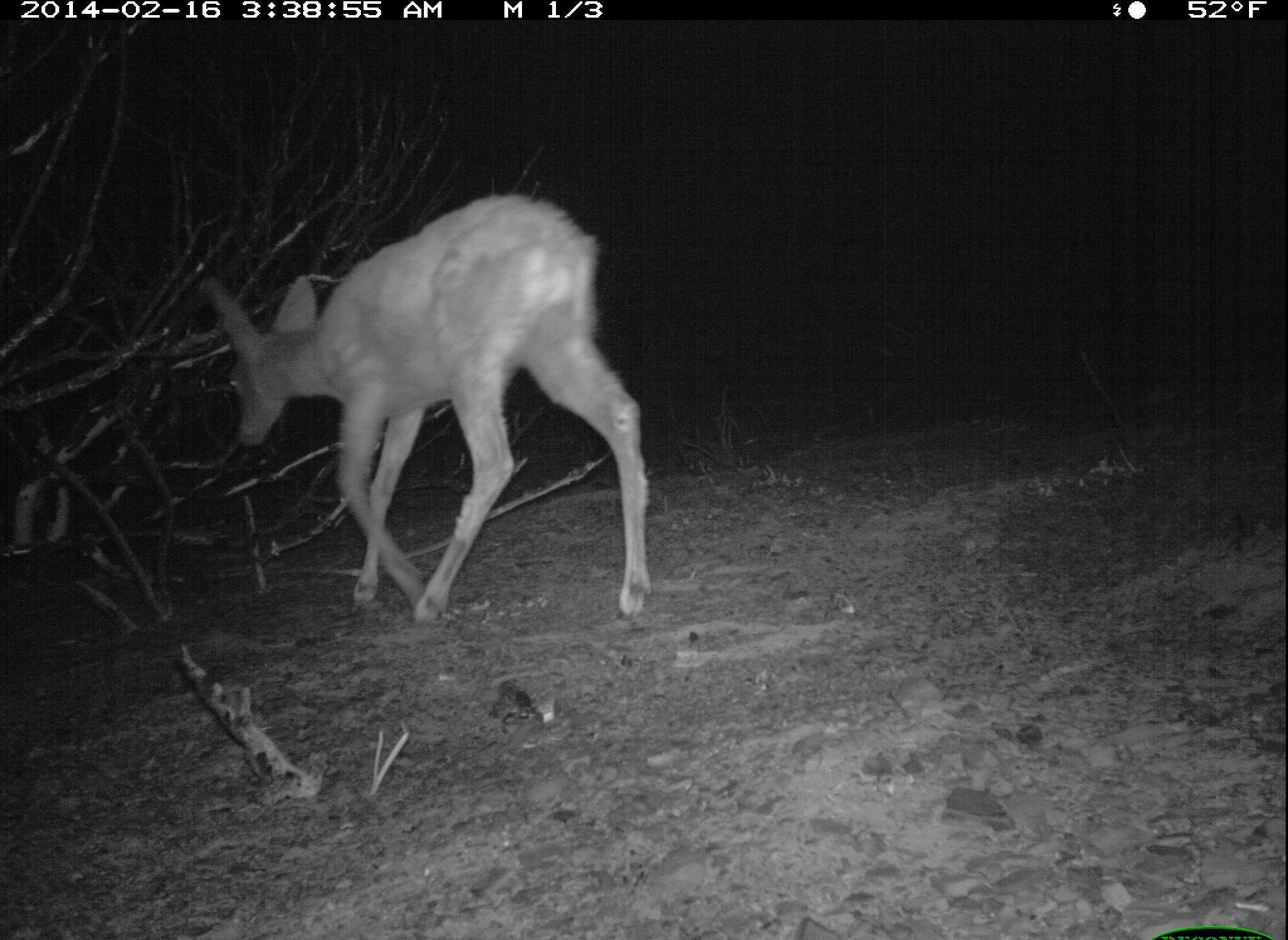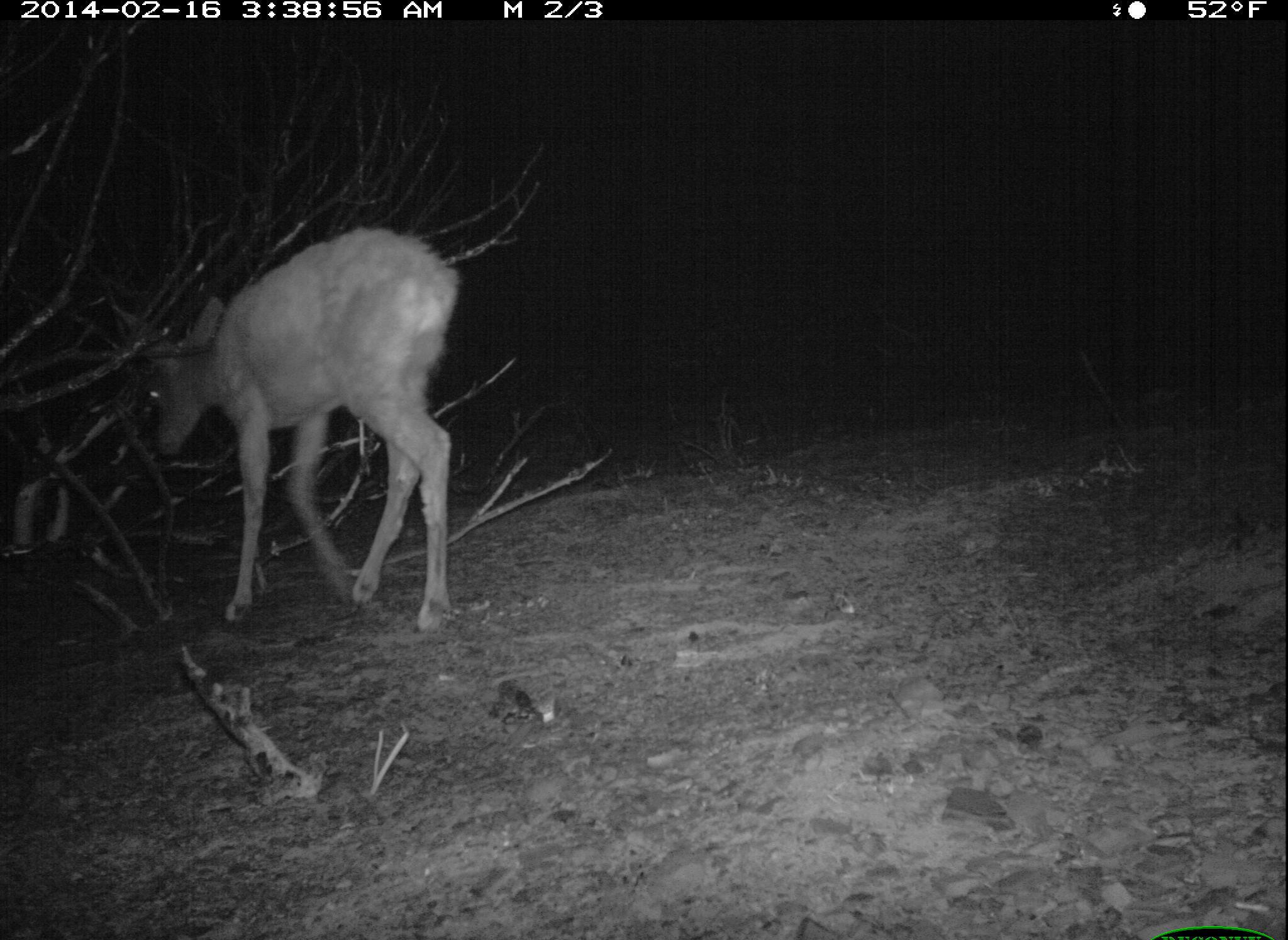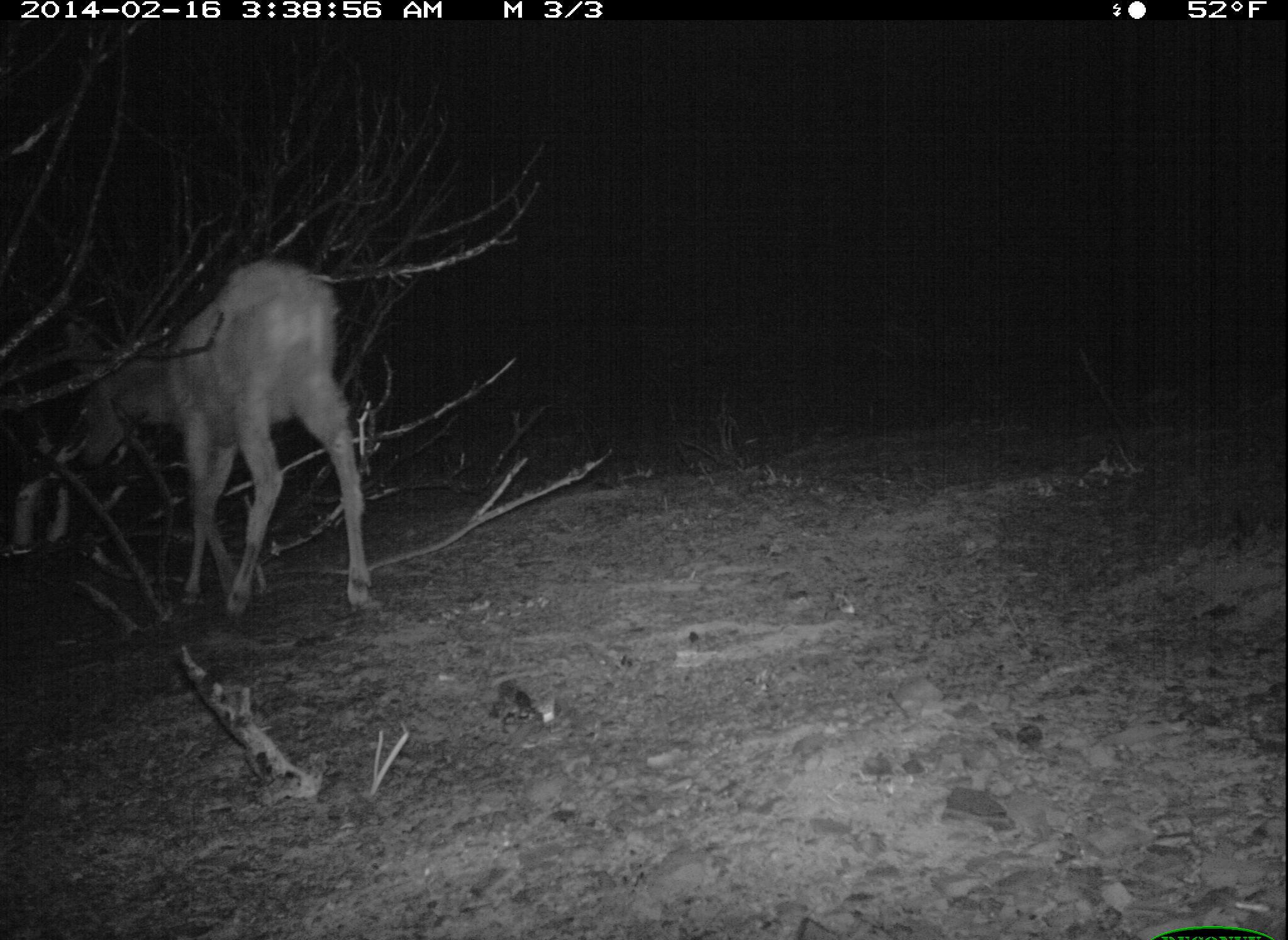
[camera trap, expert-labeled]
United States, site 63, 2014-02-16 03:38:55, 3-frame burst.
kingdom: Animalia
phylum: Chordata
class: Mammalia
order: Artiodactyla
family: Cervidae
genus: Odocoileus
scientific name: Odocoileus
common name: deer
Deer (Odocoileus).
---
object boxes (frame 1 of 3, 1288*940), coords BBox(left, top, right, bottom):
deer: BBox(199, 193, 647, 629)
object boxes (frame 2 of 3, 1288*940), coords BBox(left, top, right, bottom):
deer: BBox(108, 227, 461, 641)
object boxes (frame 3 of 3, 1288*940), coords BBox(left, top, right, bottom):
deer: BBox(69, 256, 373, 621)